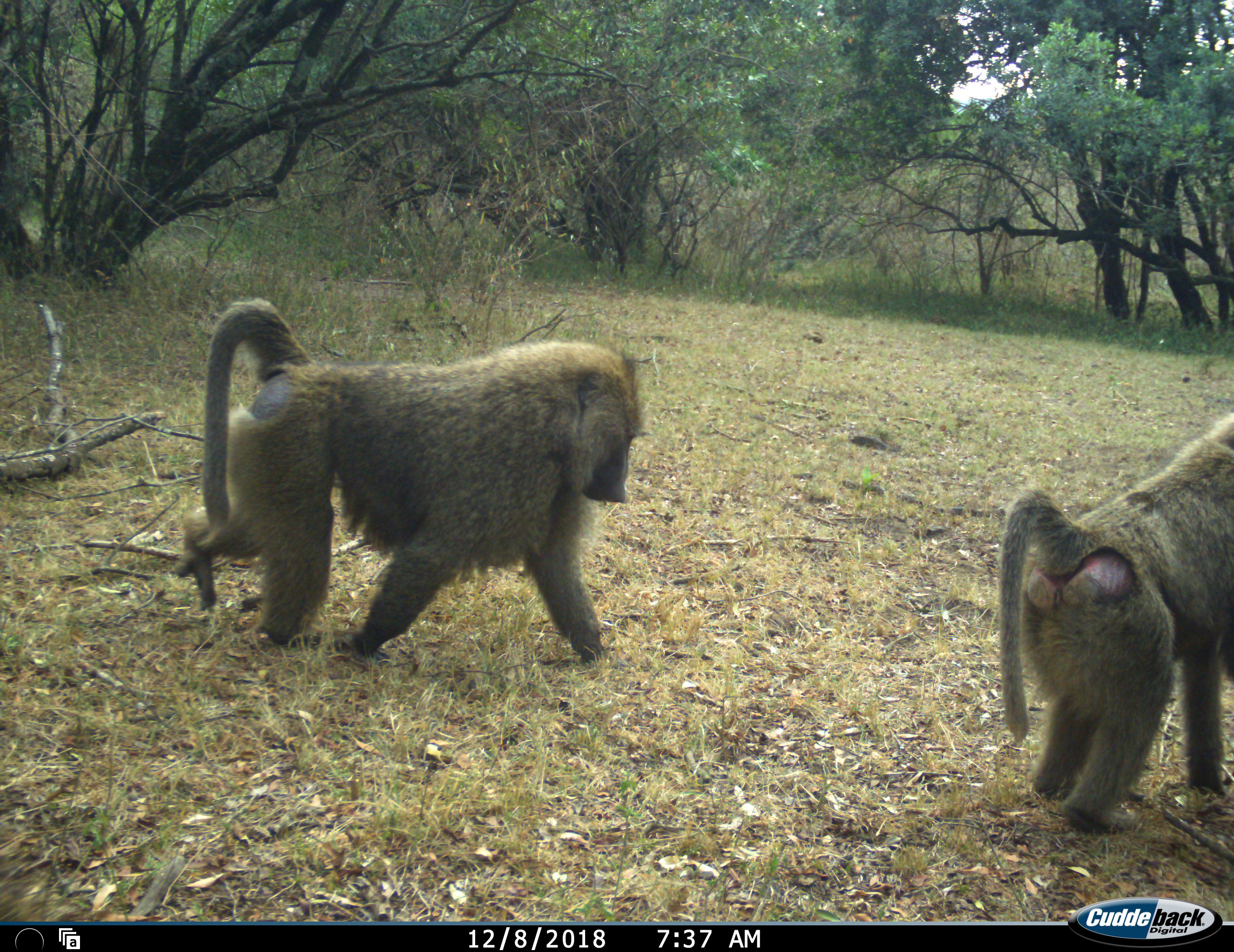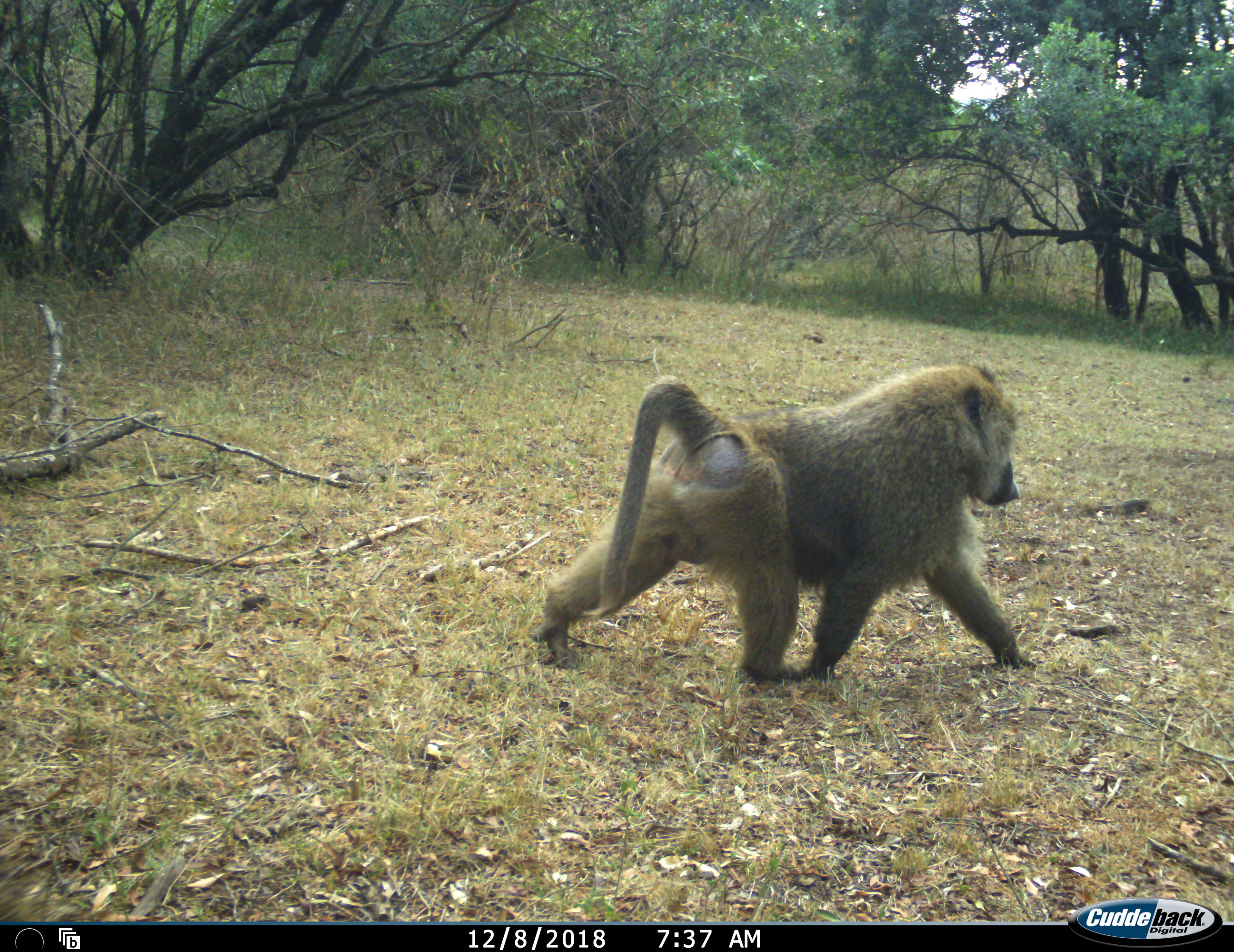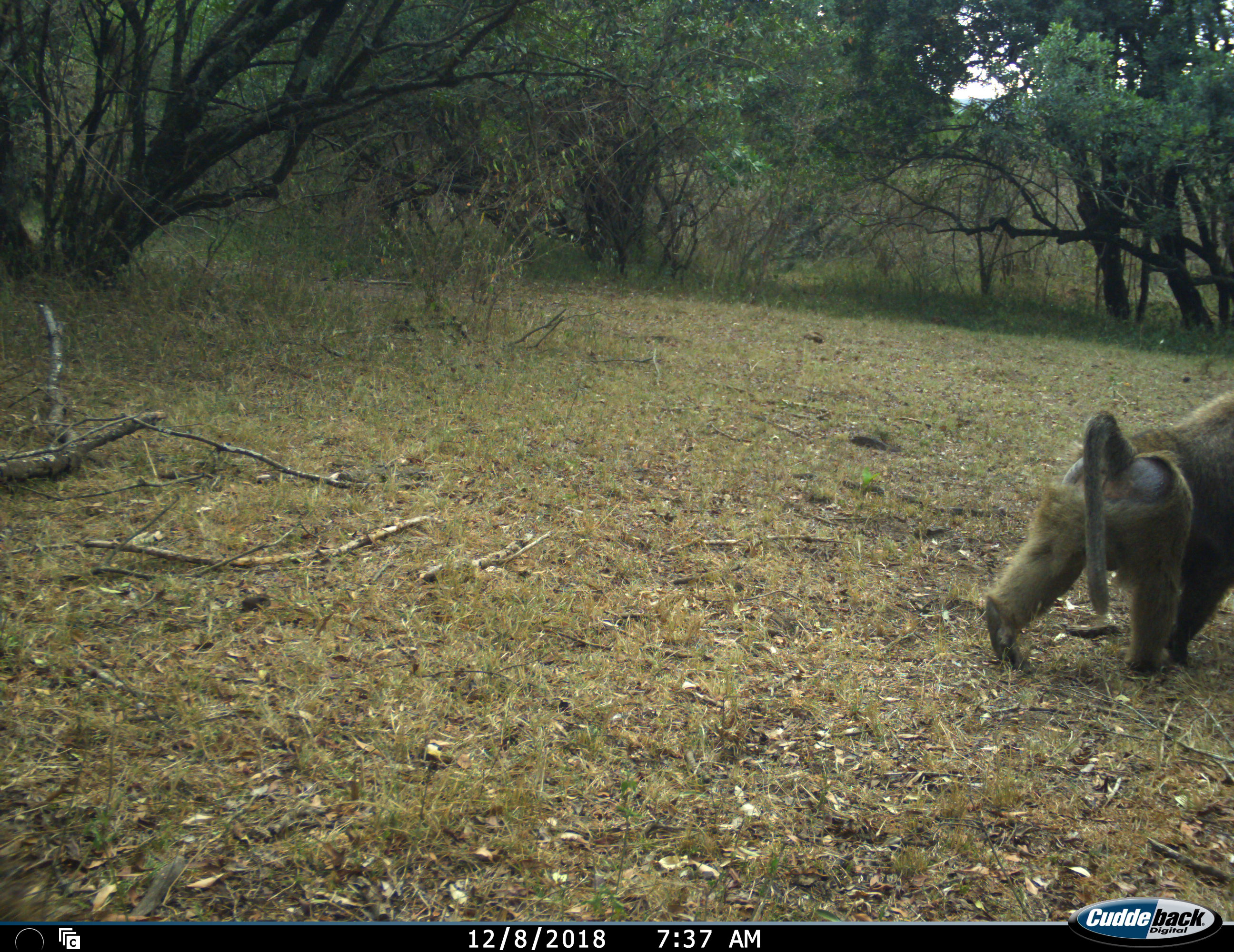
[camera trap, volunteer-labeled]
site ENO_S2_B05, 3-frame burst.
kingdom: Animalia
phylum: Chordata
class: Mammalia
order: Primates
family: Cercopithecidae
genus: Papio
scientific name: Papio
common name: baboon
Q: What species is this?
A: Baboon (Papio).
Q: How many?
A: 2.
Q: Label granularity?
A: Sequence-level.